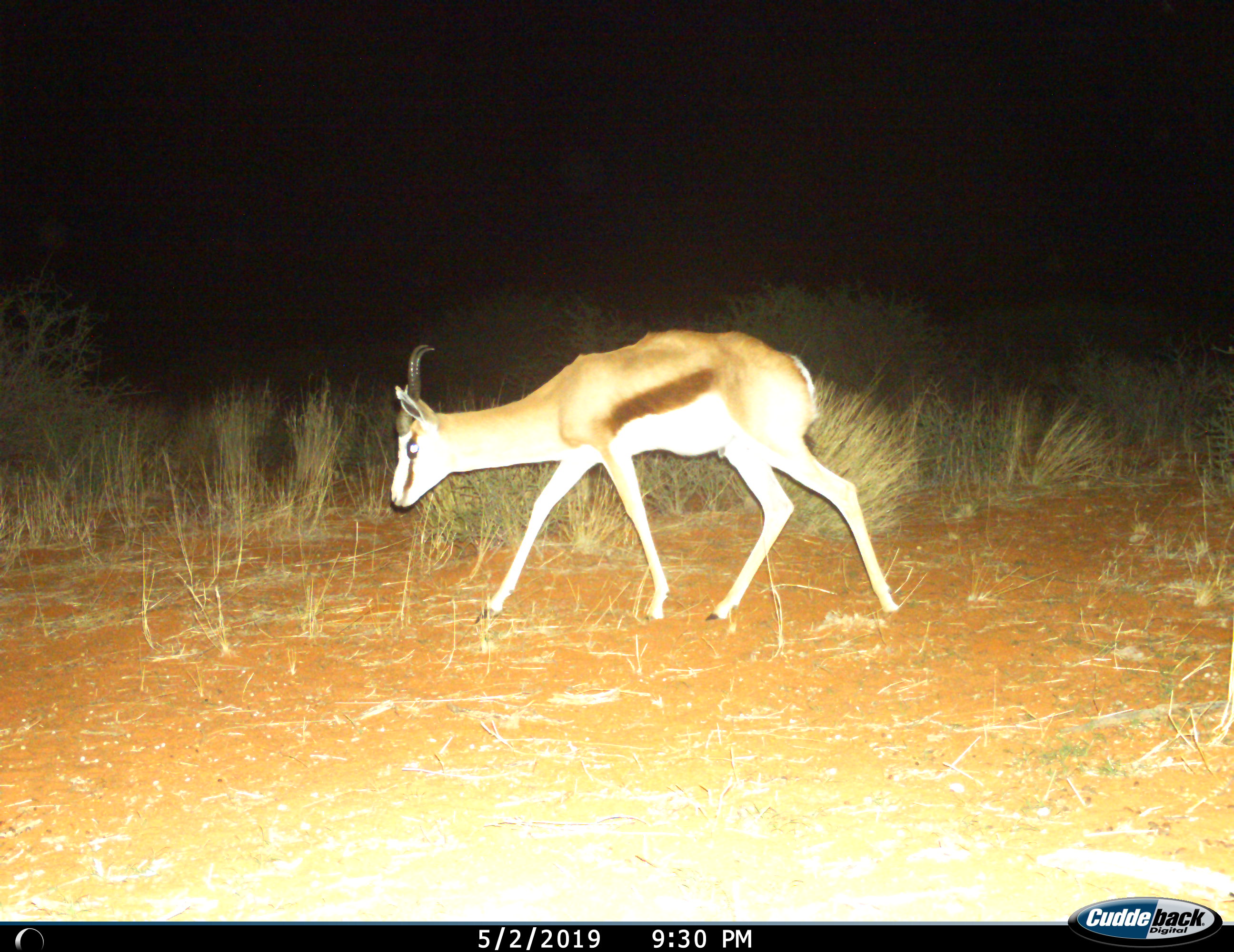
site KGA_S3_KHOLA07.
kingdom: Animalia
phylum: Chordata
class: Mammalia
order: Artiodactyla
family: Bovidae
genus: Antidorcas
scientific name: Antidorcas marsupialis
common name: springbok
Springbok (Antidorcas marsupialis), count 1. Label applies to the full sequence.